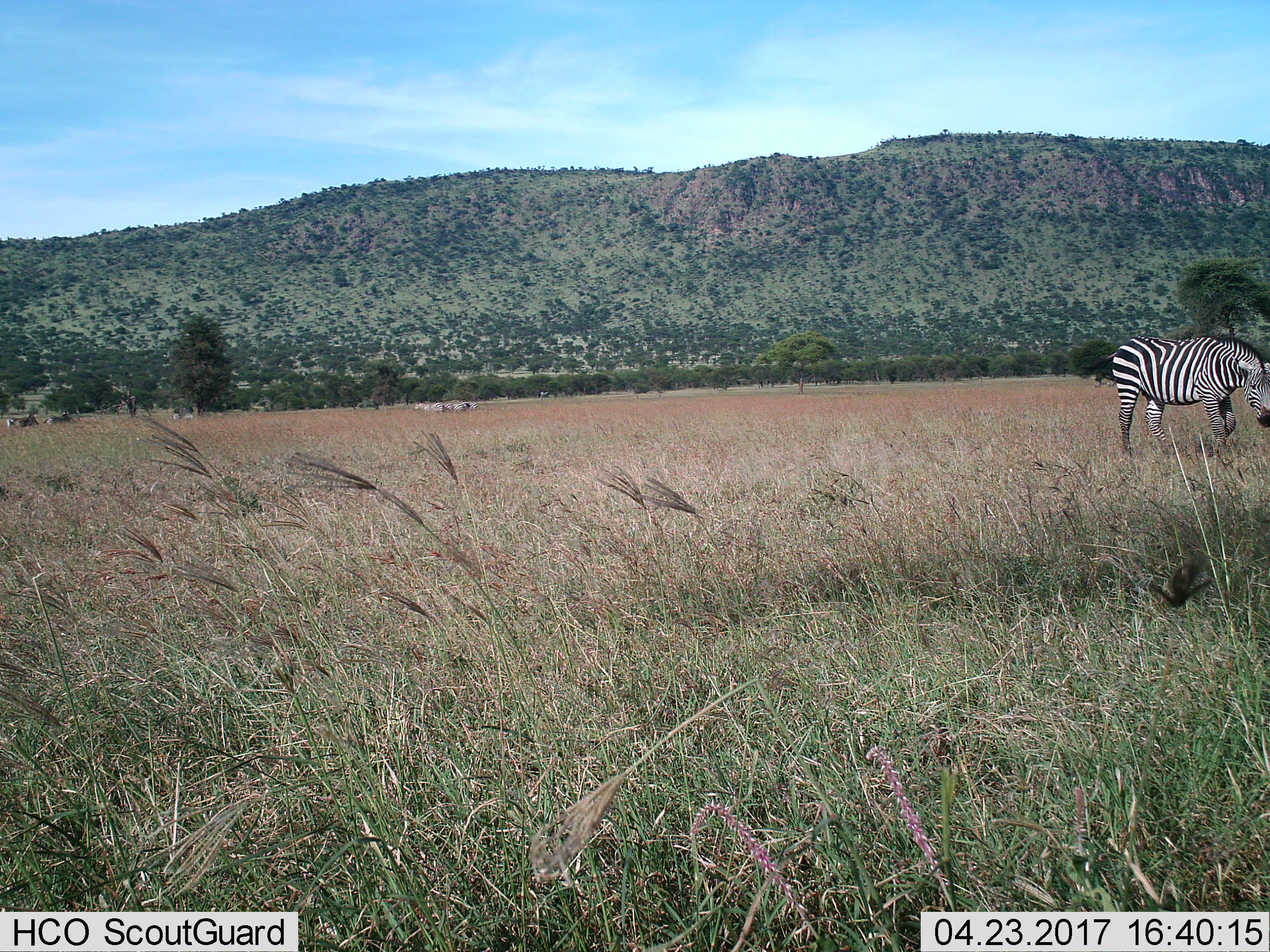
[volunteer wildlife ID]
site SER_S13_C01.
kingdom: Animalia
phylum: Chordata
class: Mammalia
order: Perissodactyla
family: Equidae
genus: Equus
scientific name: Equus quagga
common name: plains zebra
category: zebraplains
Zebraplains (plains zebra) (Equus quagga), count 1. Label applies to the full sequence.